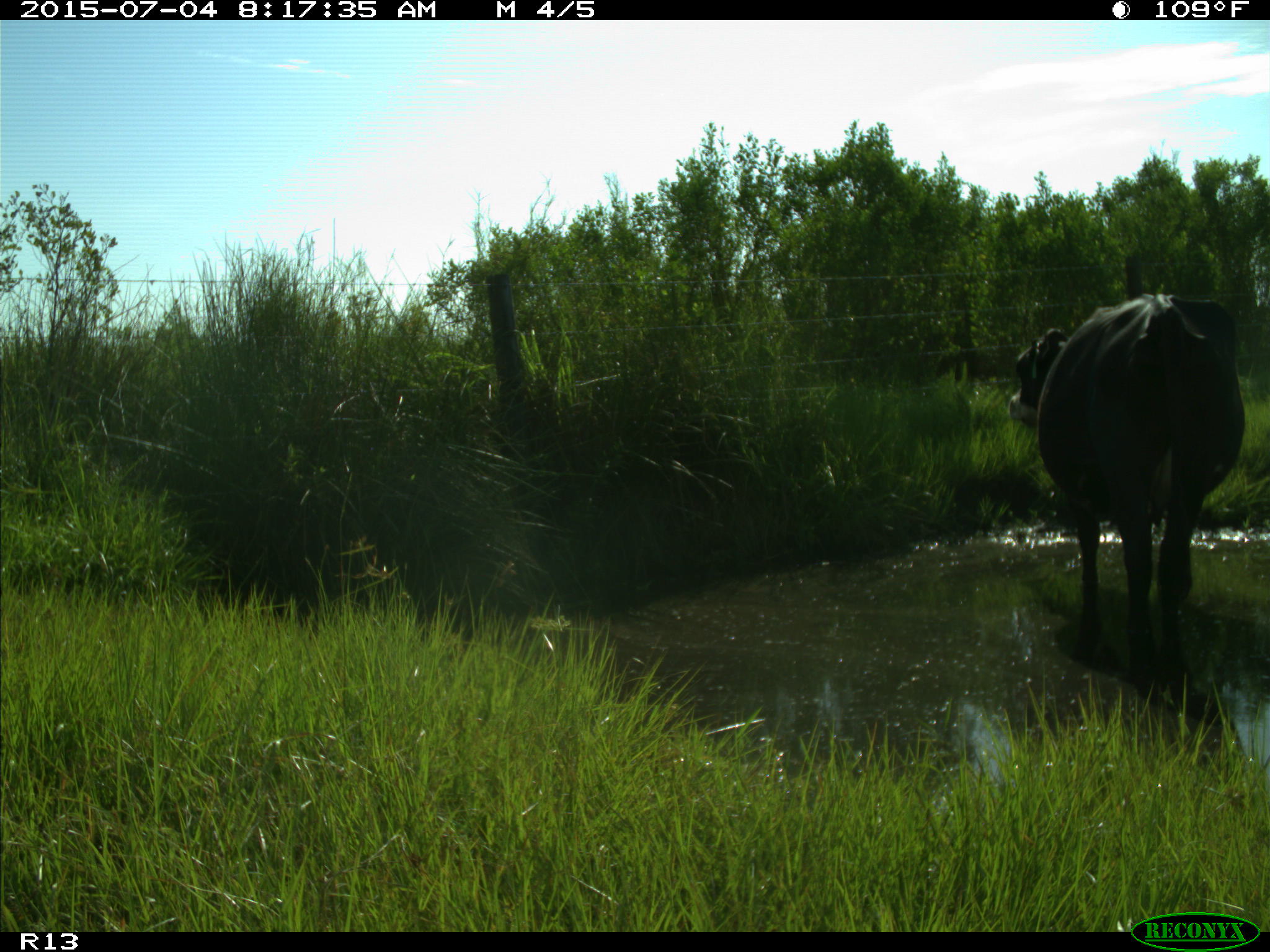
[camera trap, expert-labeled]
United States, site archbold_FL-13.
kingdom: Animalia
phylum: Chordata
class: Mammalia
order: Artiodactyla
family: Bovidae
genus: Bos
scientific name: Bos taurus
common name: domestic cow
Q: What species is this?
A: Bos taurus (domestic cow).